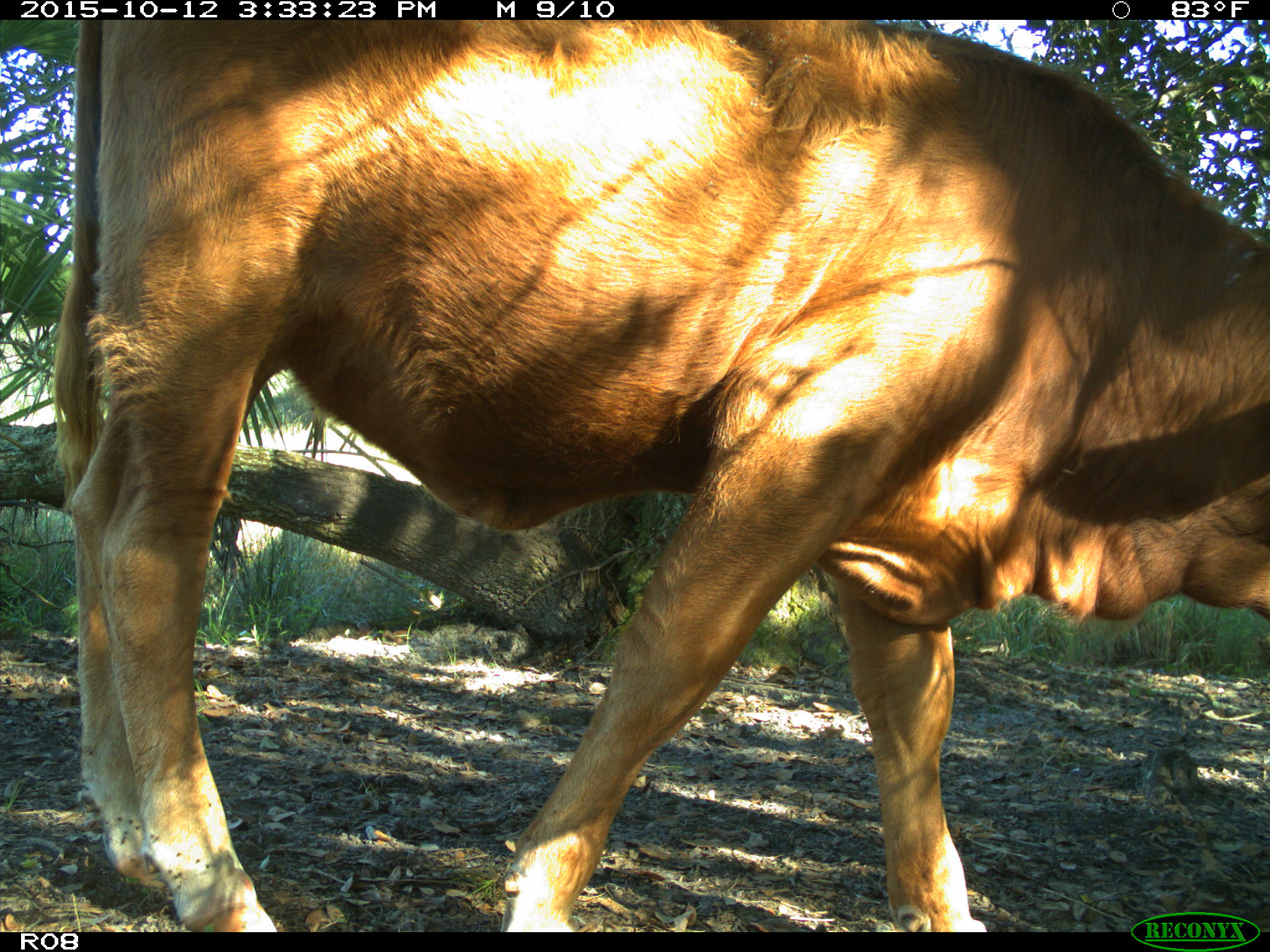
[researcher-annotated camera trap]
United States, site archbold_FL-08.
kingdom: Animalia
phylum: Chordata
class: Mammalia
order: Artiodactyla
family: Bovidae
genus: Bos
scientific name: Bos taurus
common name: domestic cow